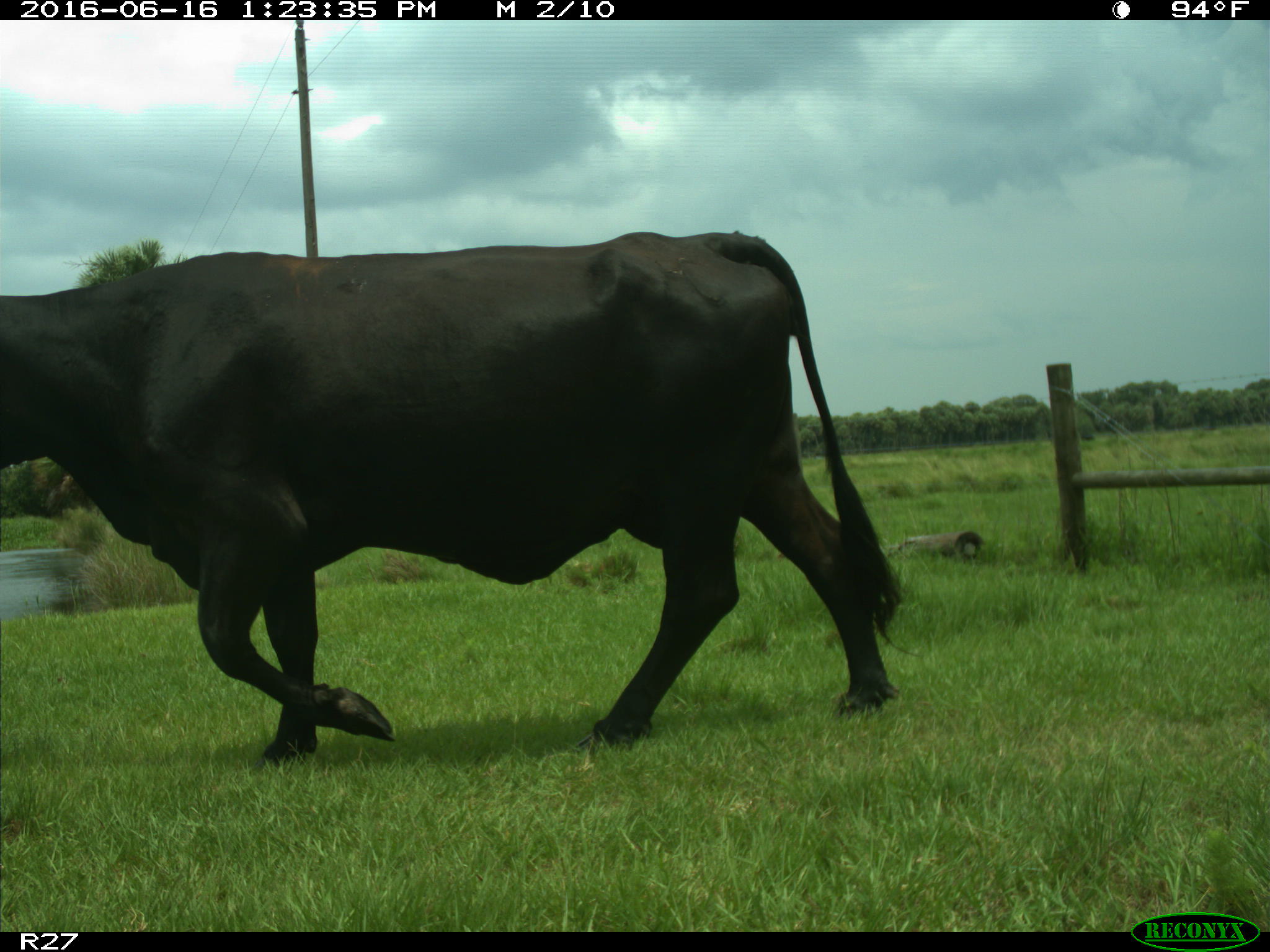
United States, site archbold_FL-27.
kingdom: Animalia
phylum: Chordata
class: Mammalia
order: Artiodactyla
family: Bovidae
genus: Bos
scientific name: Bos taurus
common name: domestic cow